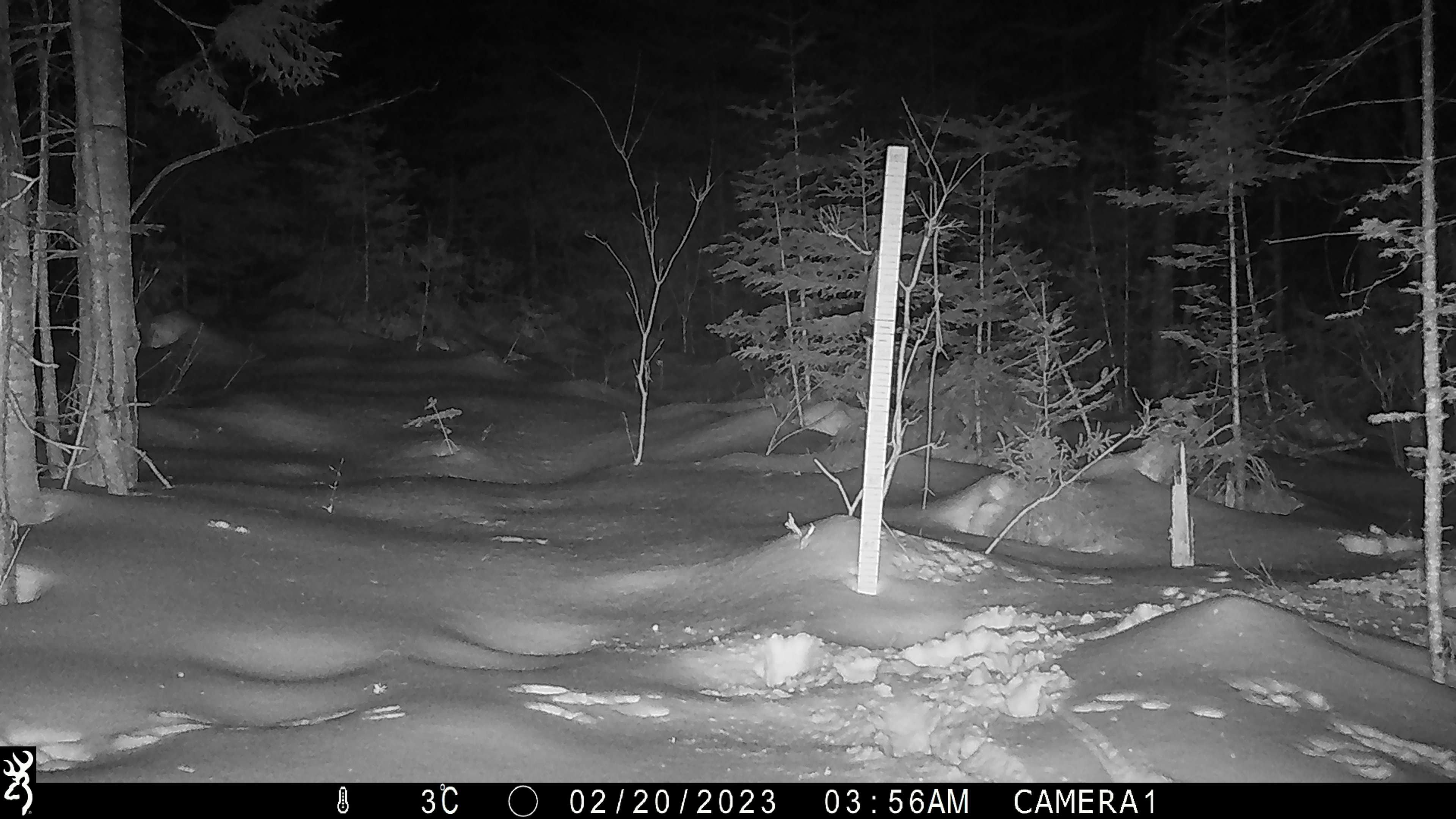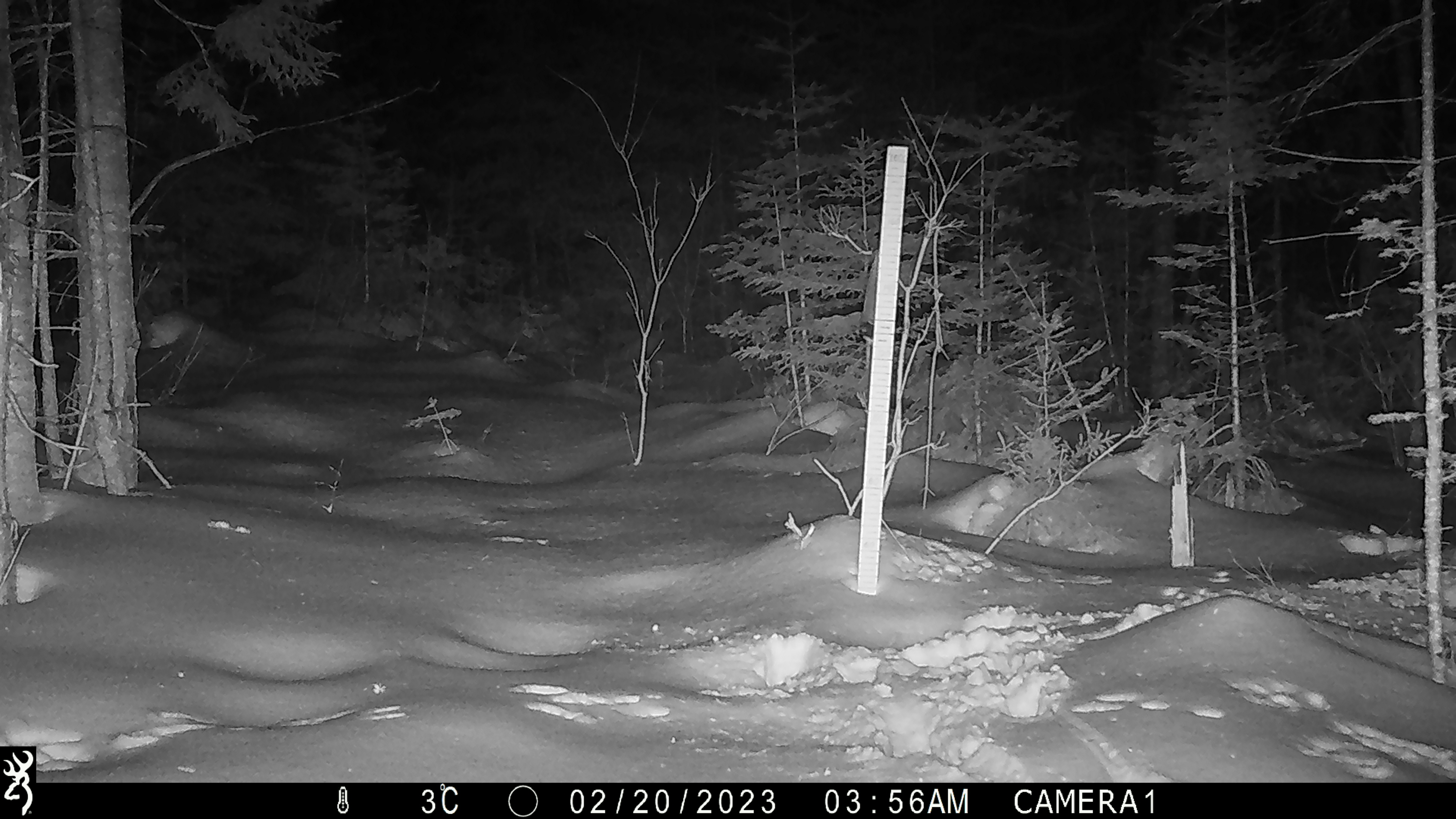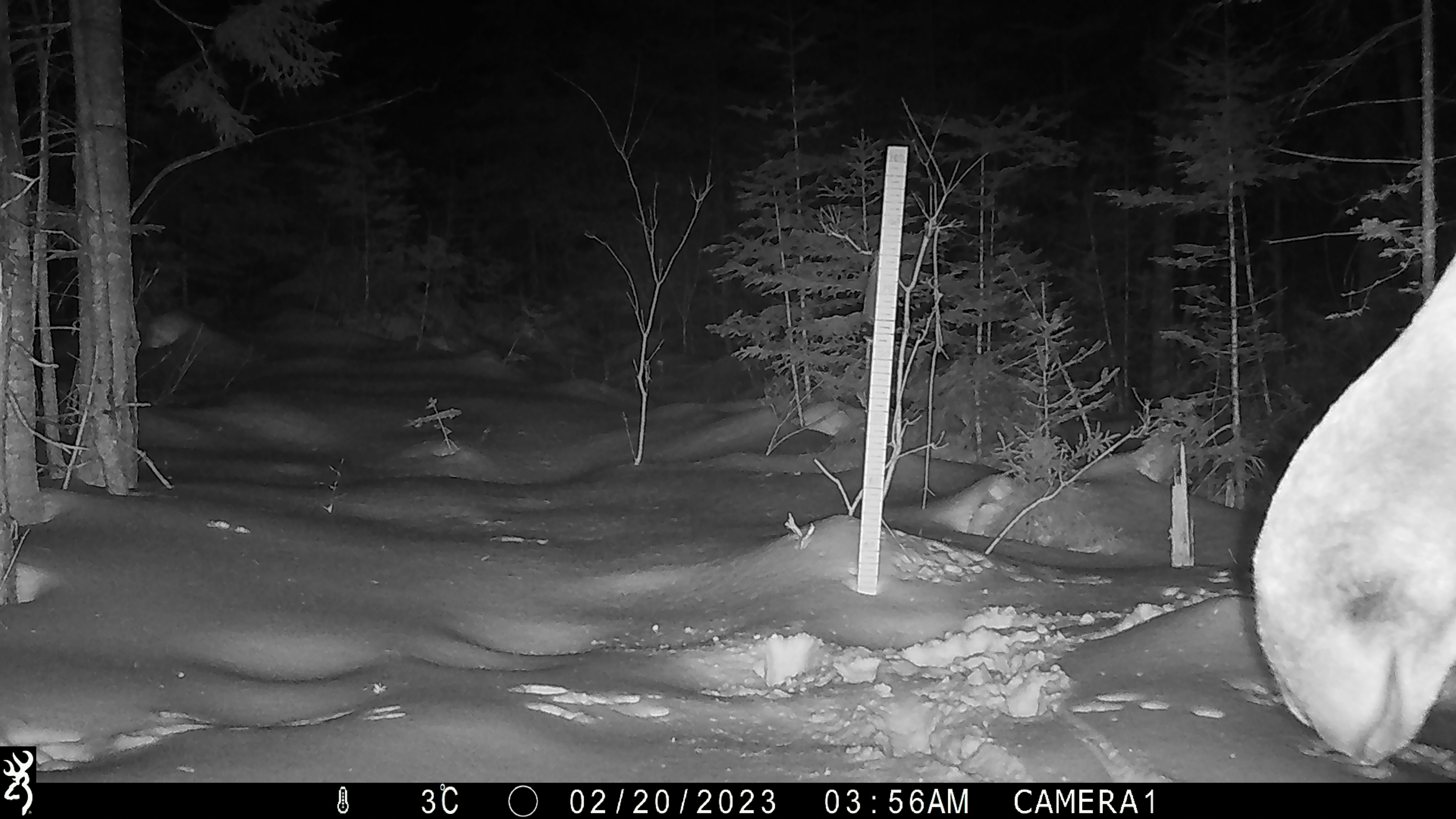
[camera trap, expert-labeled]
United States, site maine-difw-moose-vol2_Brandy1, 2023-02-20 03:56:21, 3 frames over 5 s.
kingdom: Animalia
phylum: Chordata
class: Mammalia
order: Artiodactyla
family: Cervidae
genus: Alces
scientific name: Alces alces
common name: moose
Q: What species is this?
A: Moose (Alces alces).